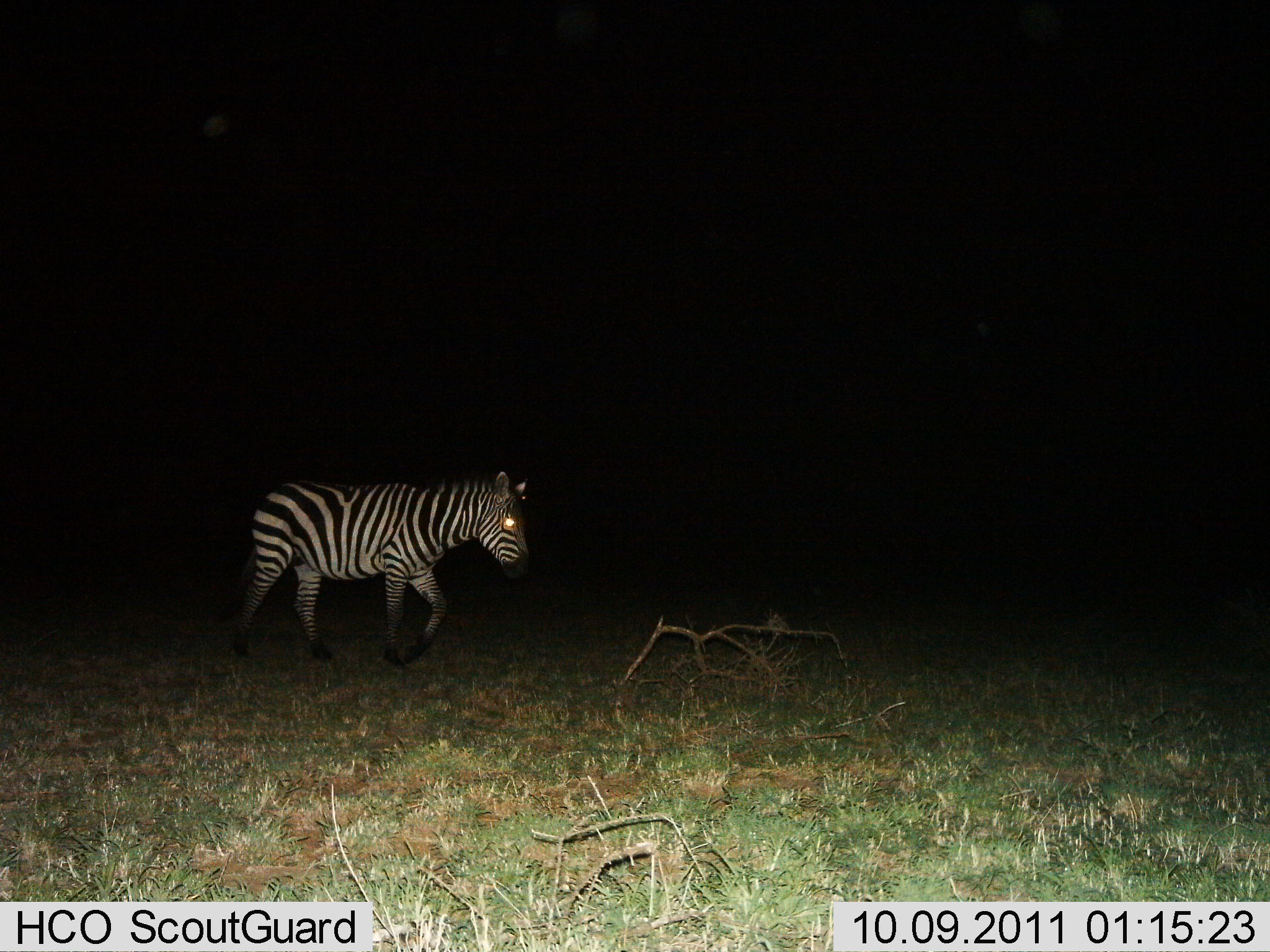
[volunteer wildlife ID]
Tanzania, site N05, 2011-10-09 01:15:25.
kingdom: Animalia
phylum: Chordata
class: Mammalia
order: Perissodactyla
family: Equidae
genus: Equus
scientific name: Equus quagga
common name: plains zebra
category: zebra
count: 1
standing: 20%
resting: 0%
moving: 80%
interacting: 0%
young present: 0%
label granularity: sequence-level